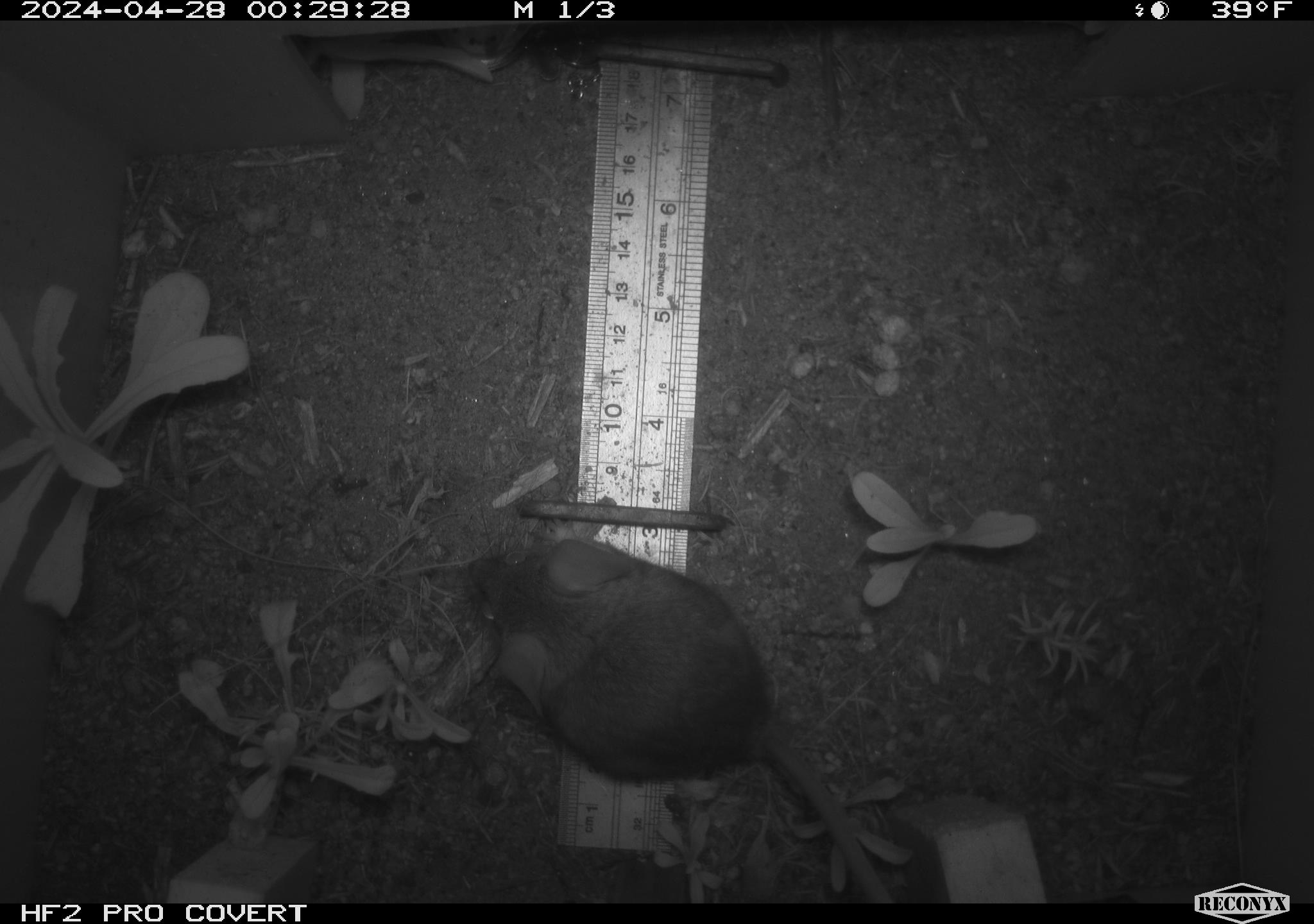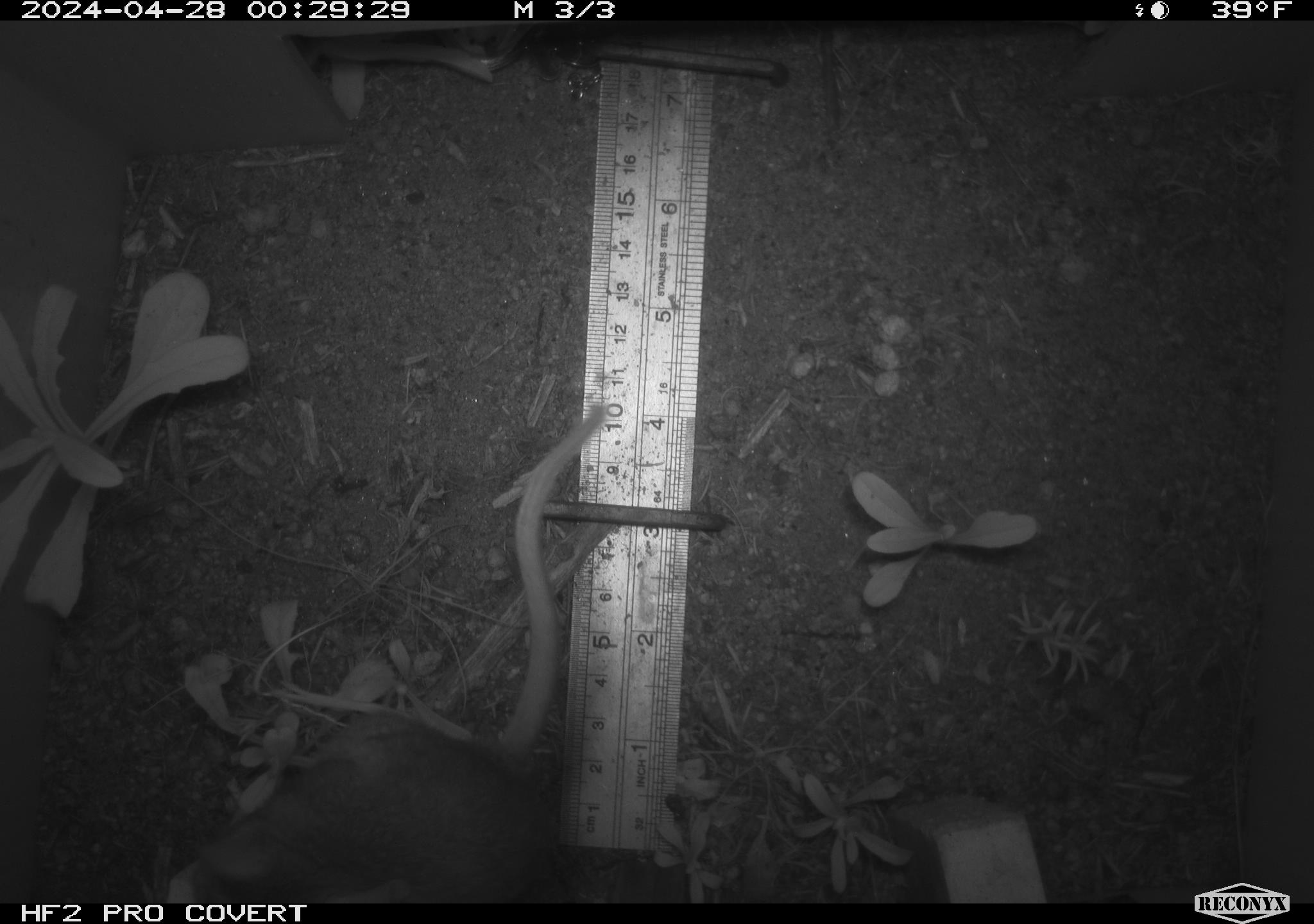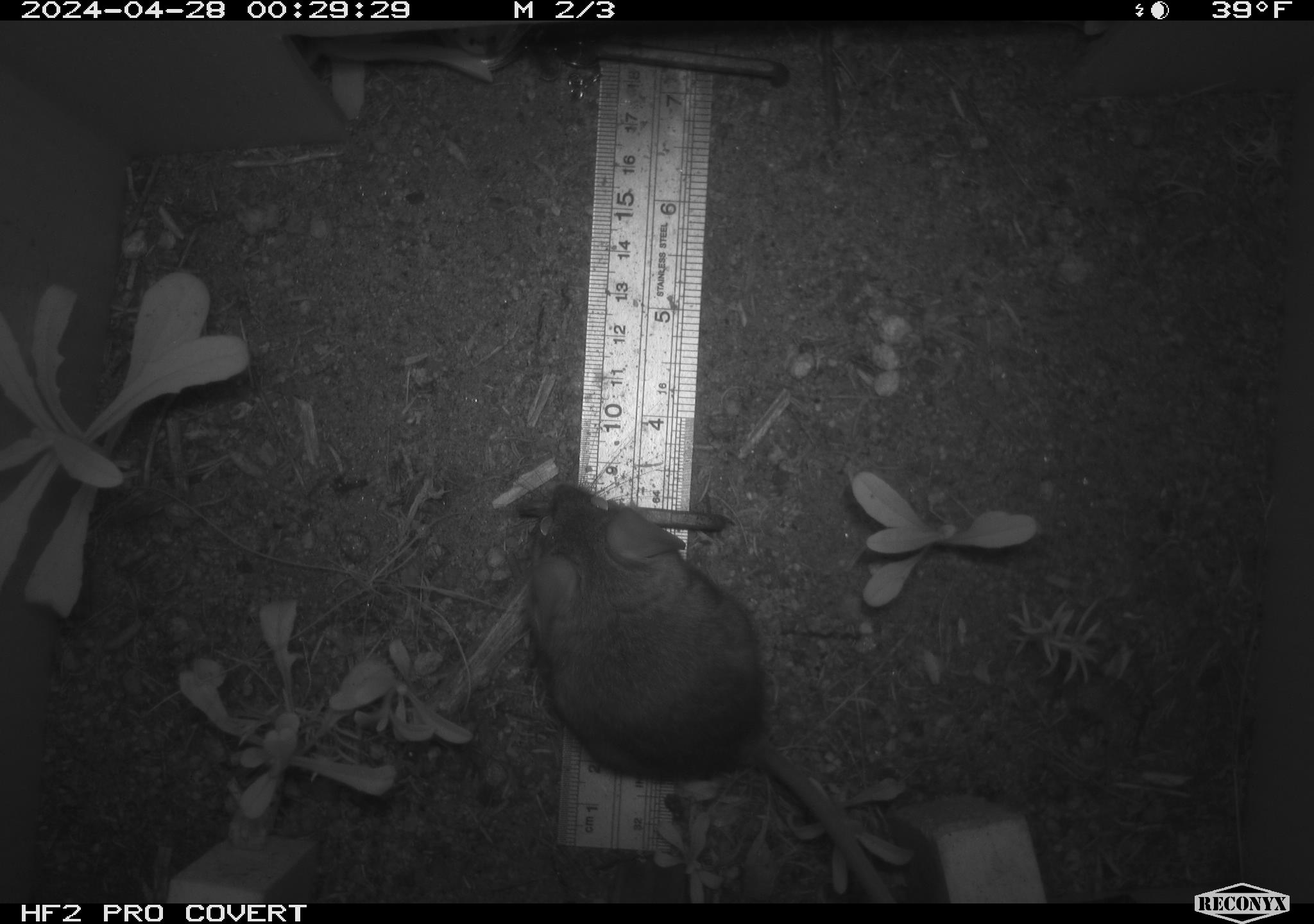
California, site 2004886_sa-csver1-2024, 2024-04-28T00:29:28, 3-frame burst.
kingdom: Animalia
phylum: Chordata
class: Mammalia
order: Rodentia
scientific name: Rodentia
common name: rodent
Rodent (Rodentia).